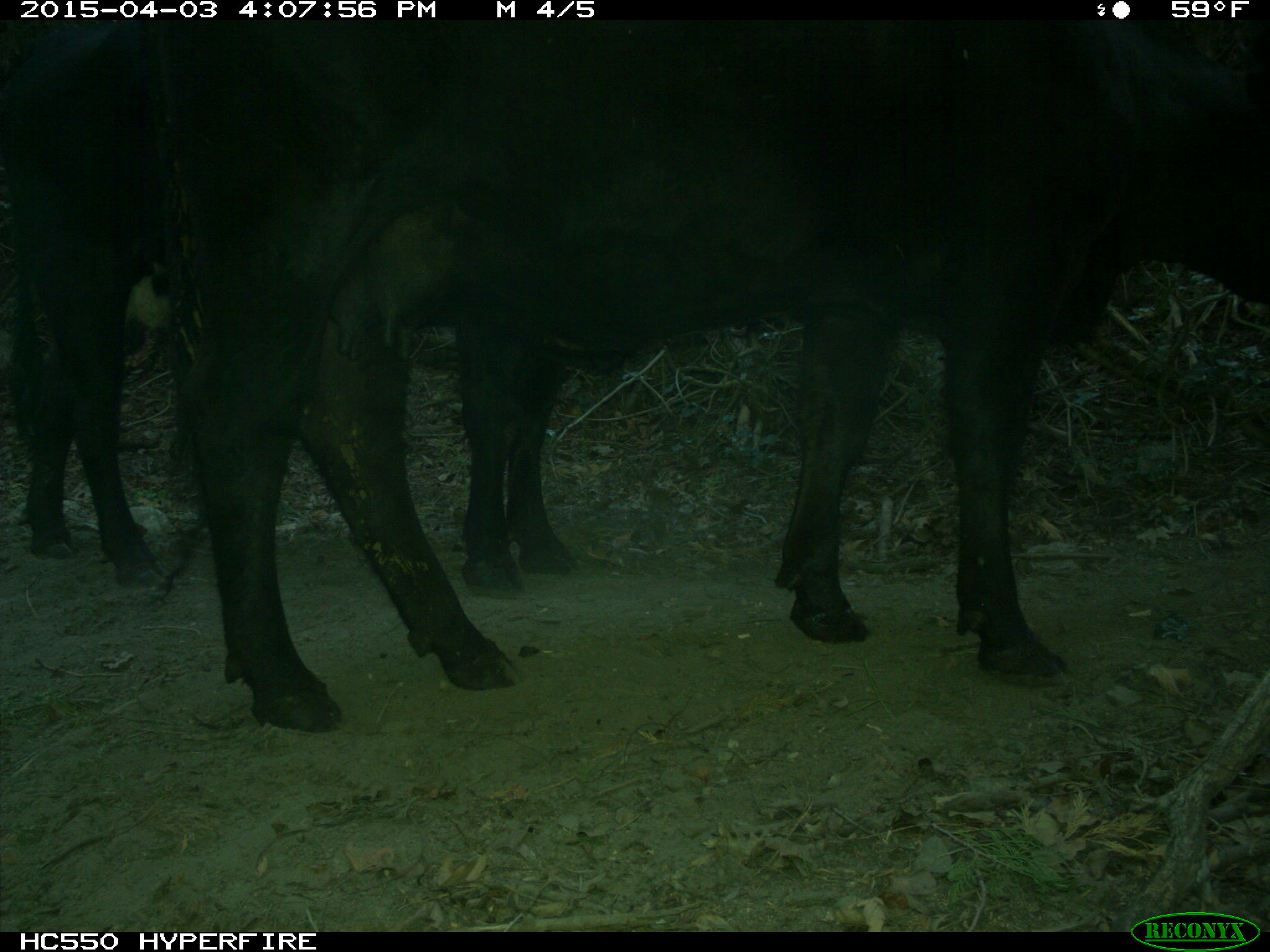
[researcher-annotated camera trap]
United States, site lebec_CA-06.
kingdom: Animalia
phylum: Chordata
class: Mammalia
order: Artiodactyla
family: Bovidae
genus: Bos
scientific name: Bos taurus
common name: domestic cow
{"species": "Bos taurus (domestic cow)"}